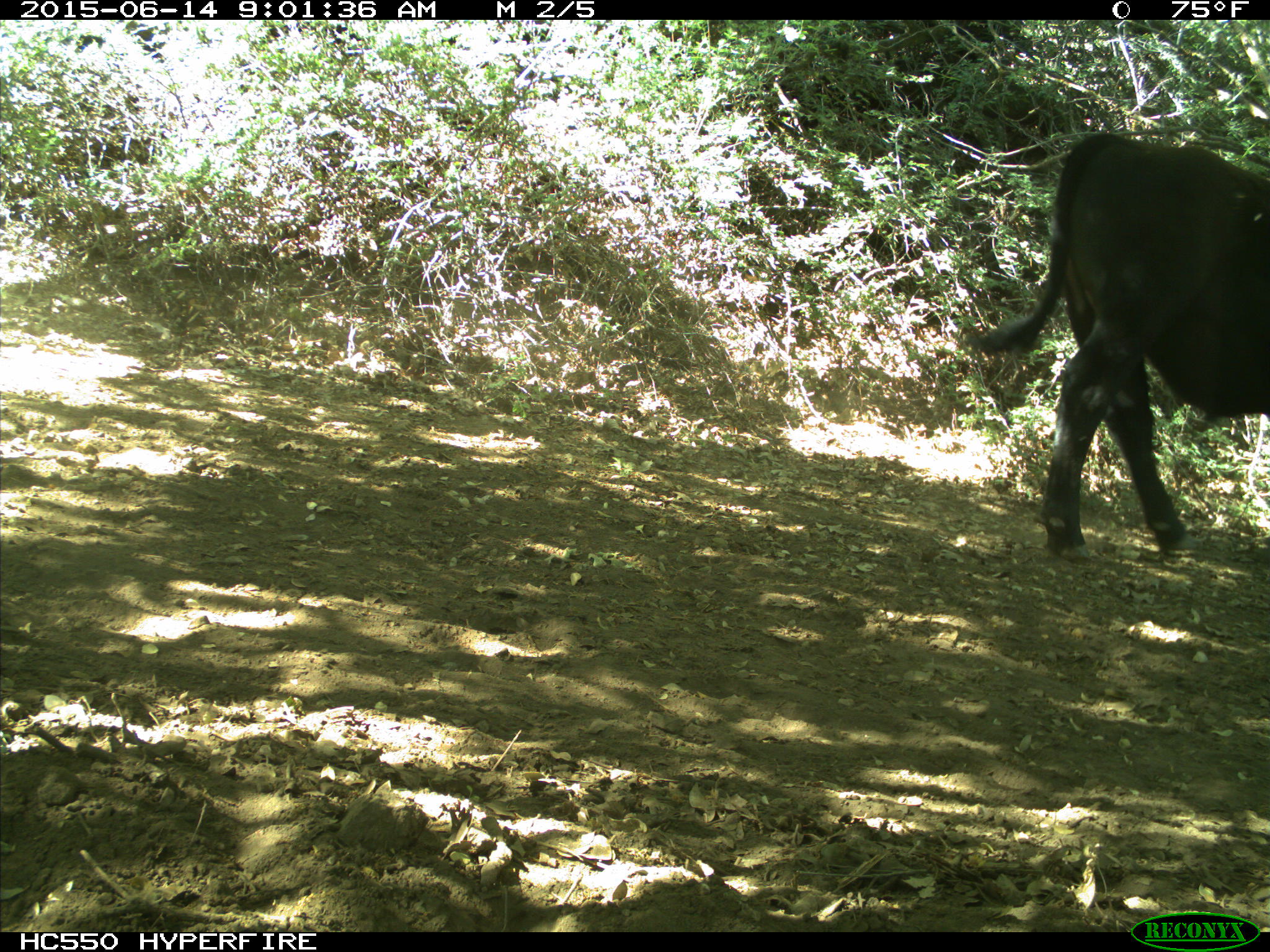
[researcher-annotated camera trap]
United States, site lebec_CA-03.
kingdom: Animalia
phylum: Chordata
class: Mammalia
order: Artiodactyla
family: Bovidae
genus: Bos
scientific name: Bos taurus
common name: domestic cow